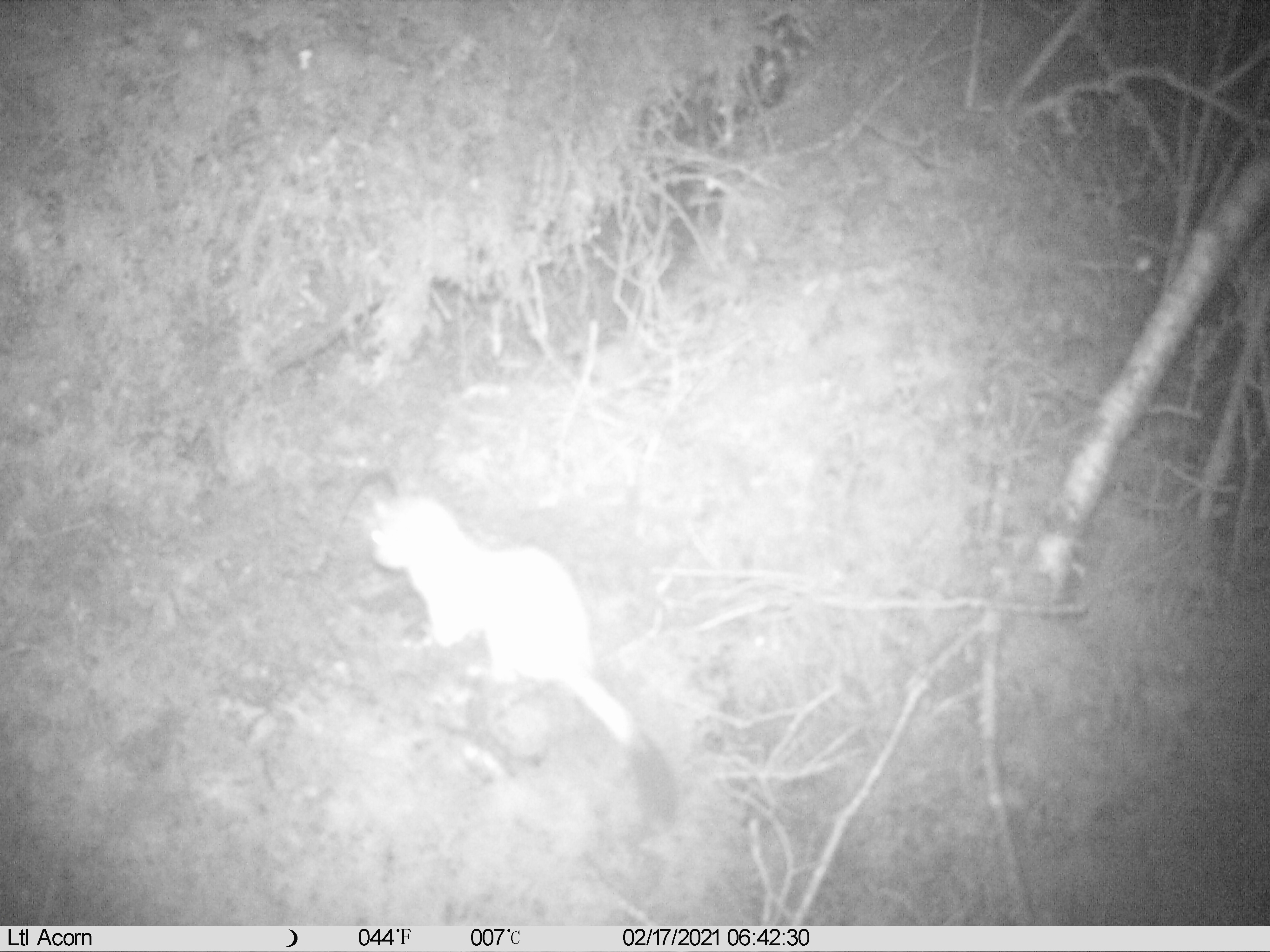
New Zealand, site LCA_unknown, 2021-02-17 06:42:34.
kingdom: Animalia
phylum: Chordata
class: Mammalia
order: Carnivora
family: Mustelidae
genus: Mustela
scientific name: Mustela erminea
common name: stoat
Stoat (Mustela erminea).